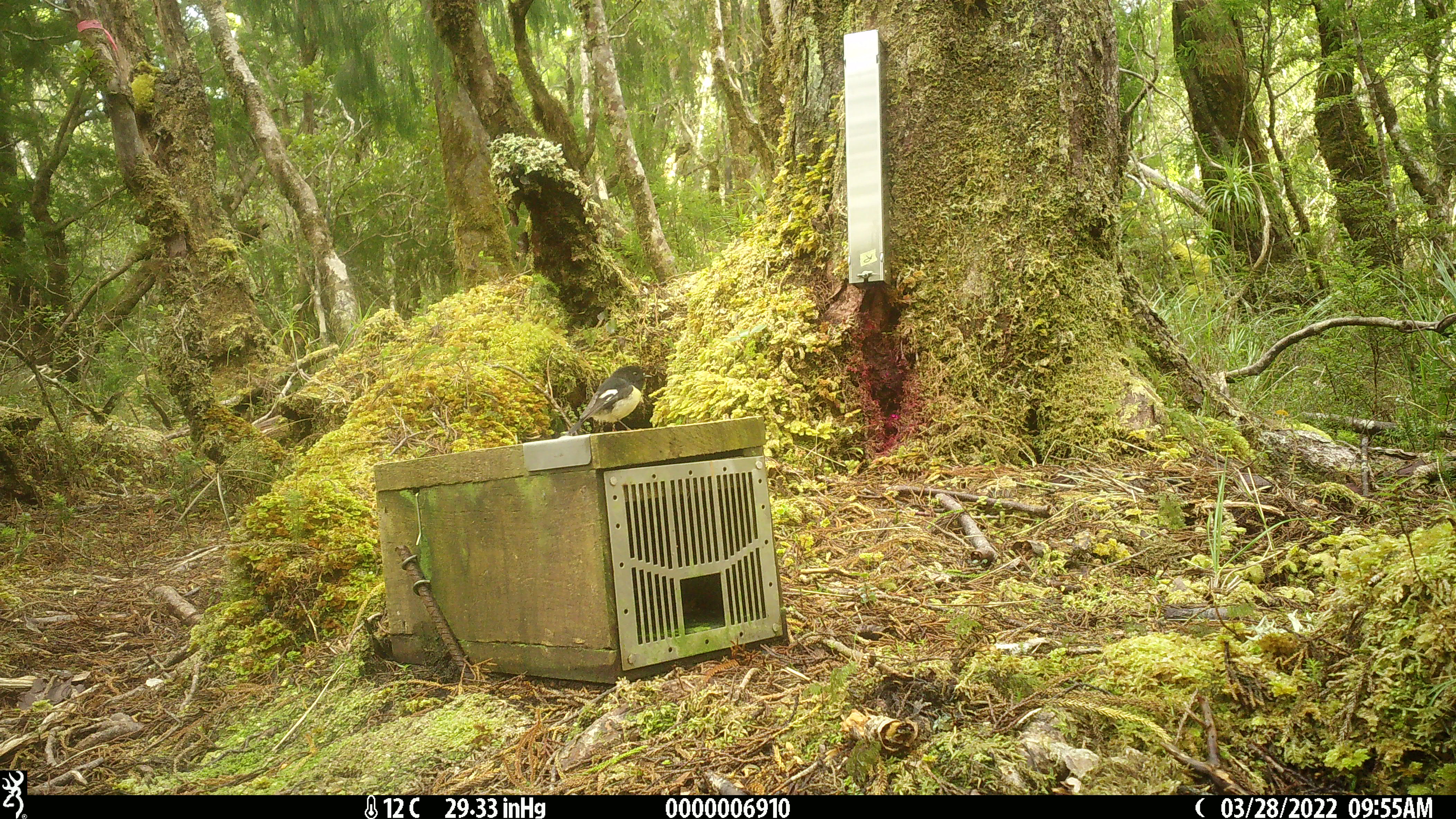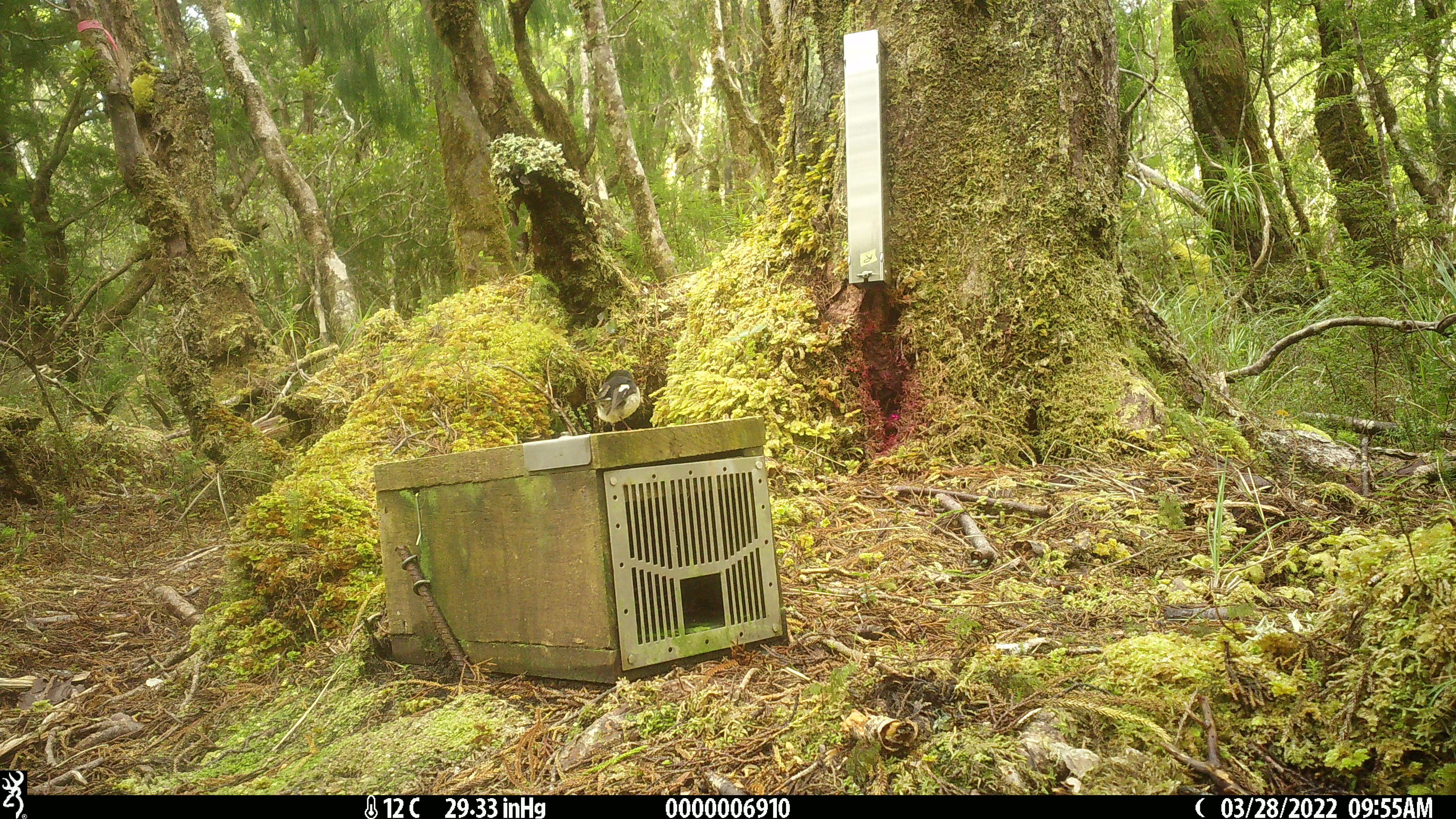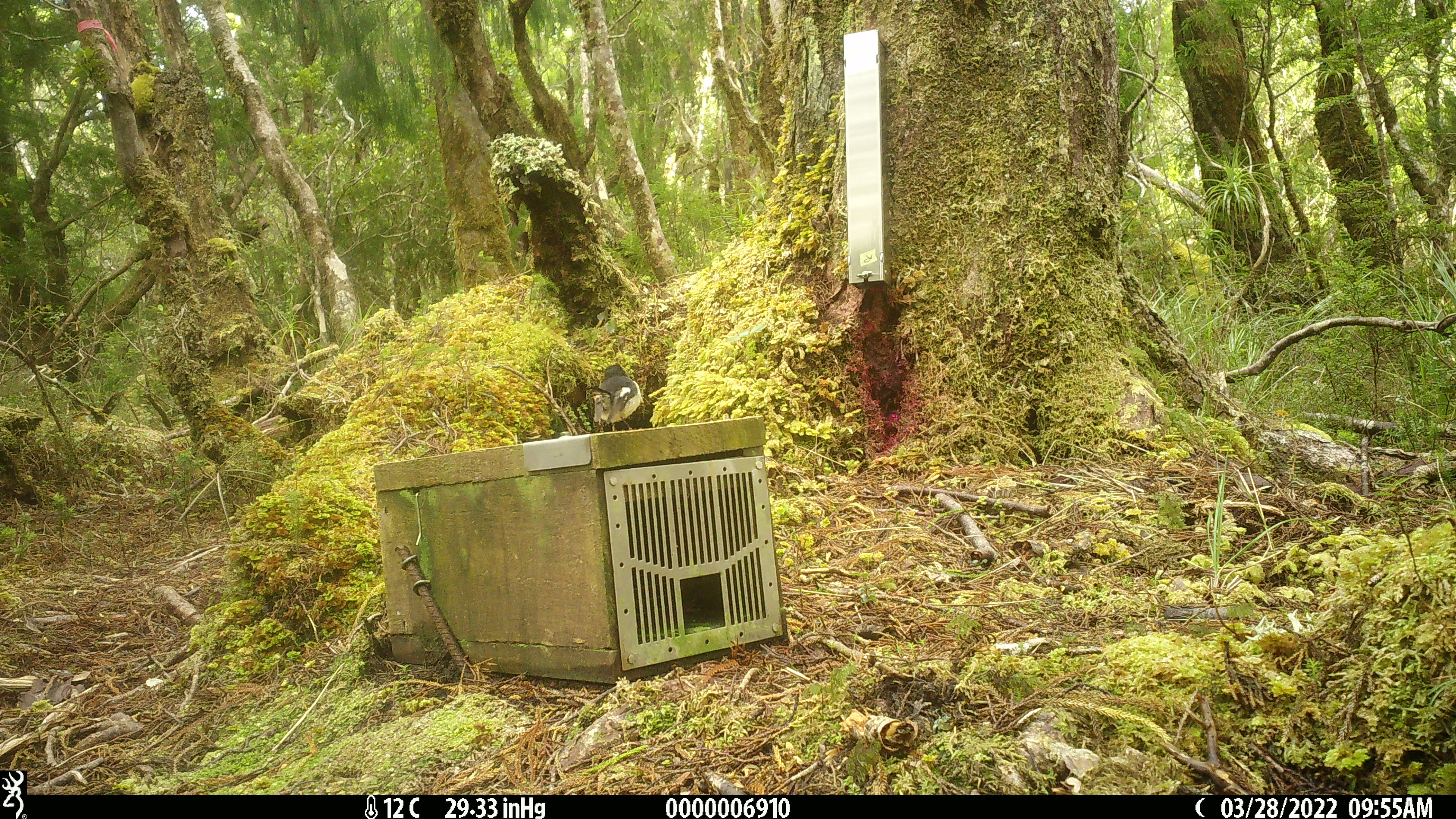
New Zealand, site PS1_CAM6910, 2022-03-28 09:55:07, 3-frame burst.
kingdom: Animalia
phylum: Chordata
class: Aves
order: Passeriformes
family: Petroicidae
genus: Petroica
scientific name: Petroica macrocephala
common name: tomtit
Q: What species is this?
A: Tomtit (Petroica macrocephala).